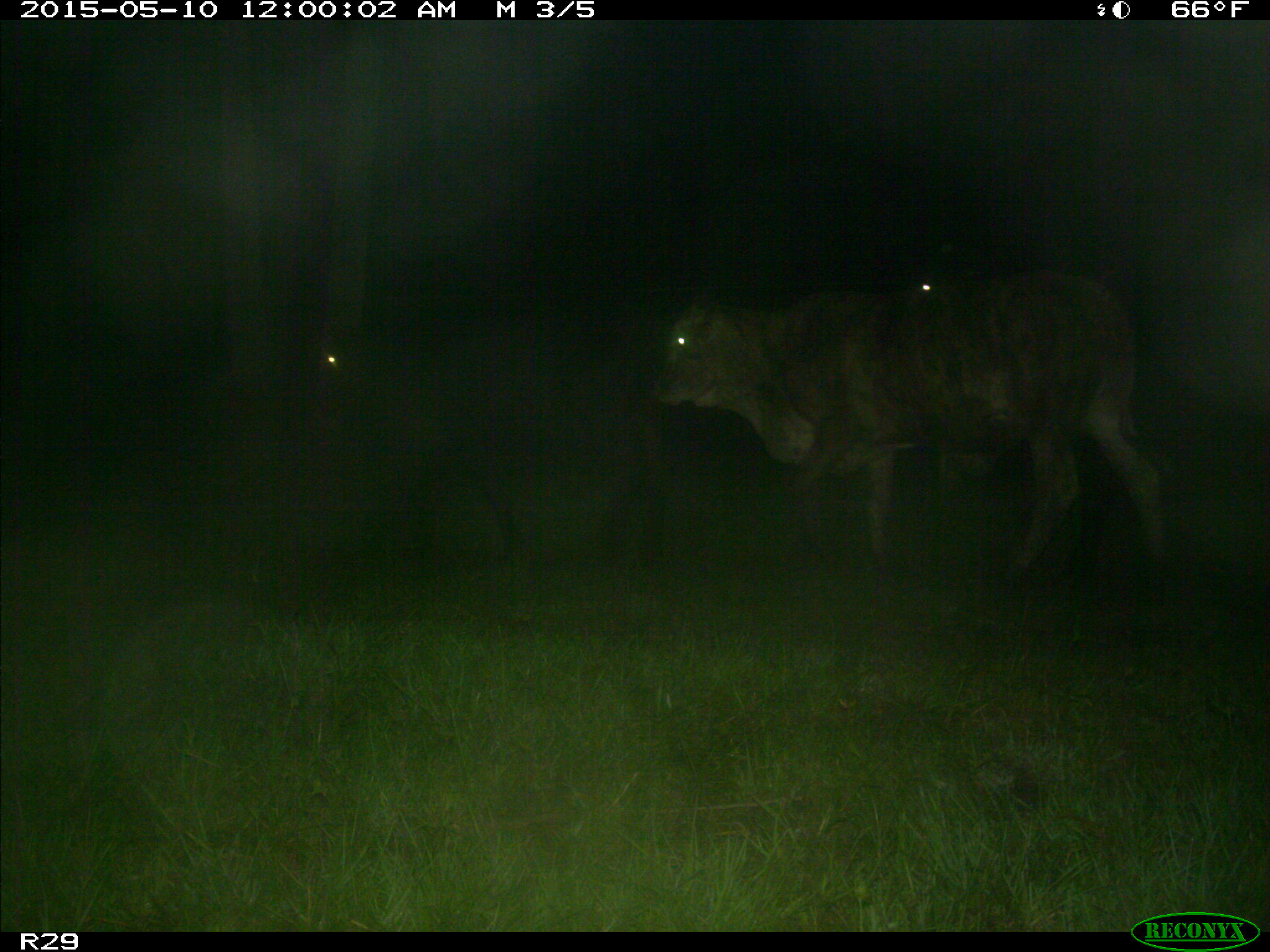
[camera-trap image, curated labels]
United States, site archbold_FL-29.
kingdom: Animalia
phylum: Chordata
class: Mammalia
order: Artiodactyla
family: Bovidae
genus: Bos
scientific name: Bos taurus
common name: domestic cow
Bos taurus (domestic cow).